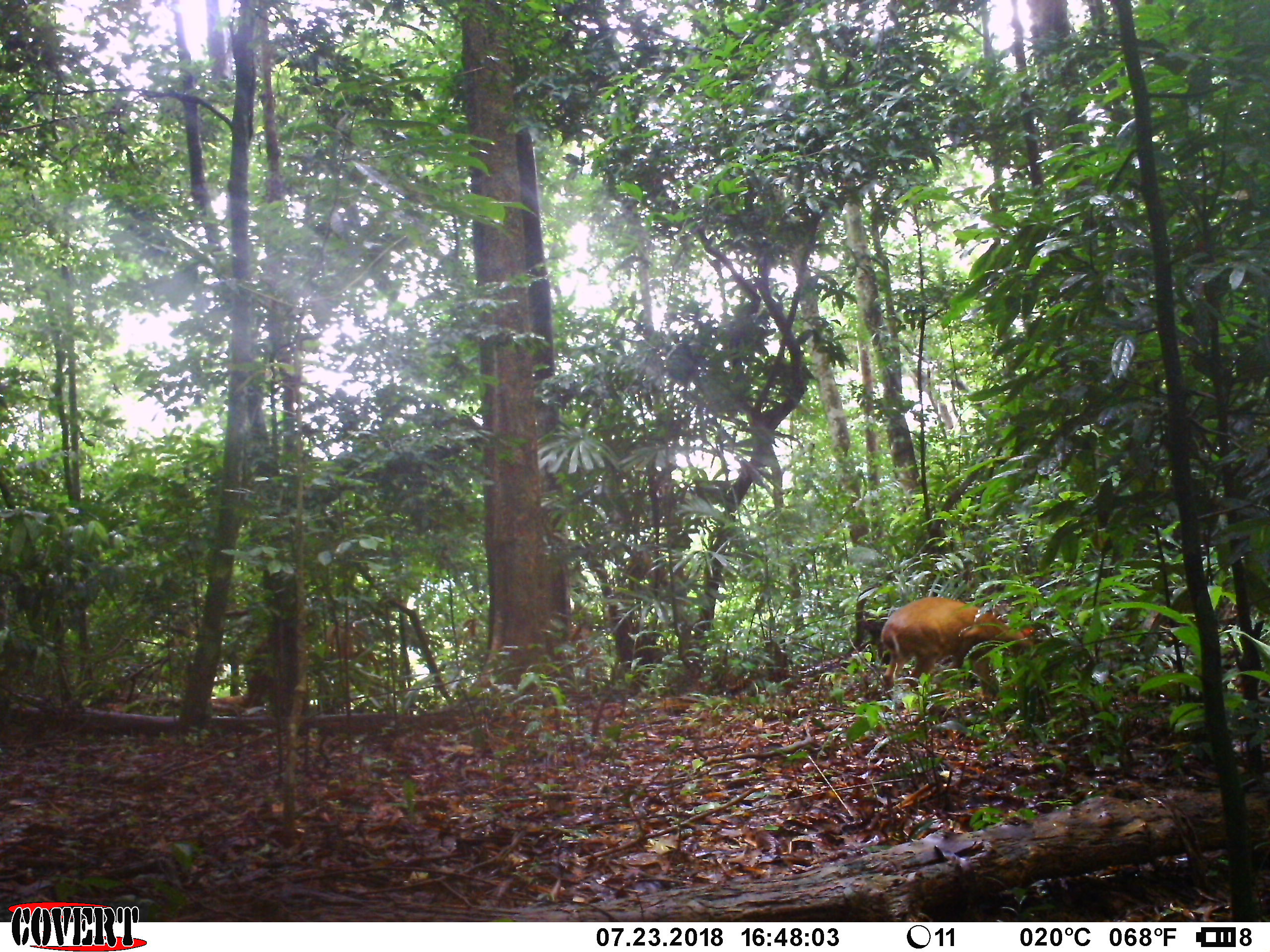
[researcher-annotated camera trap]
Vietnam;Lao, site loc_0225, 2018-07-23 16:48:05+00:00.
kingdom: Animalia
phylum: Chordata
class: Mammalia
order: Artiodactyla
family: Cervidae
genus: Muntiacus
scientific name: Muntiacus vuquangensis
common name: large-antlered muntjac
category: large antlered muntjac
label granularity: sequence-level